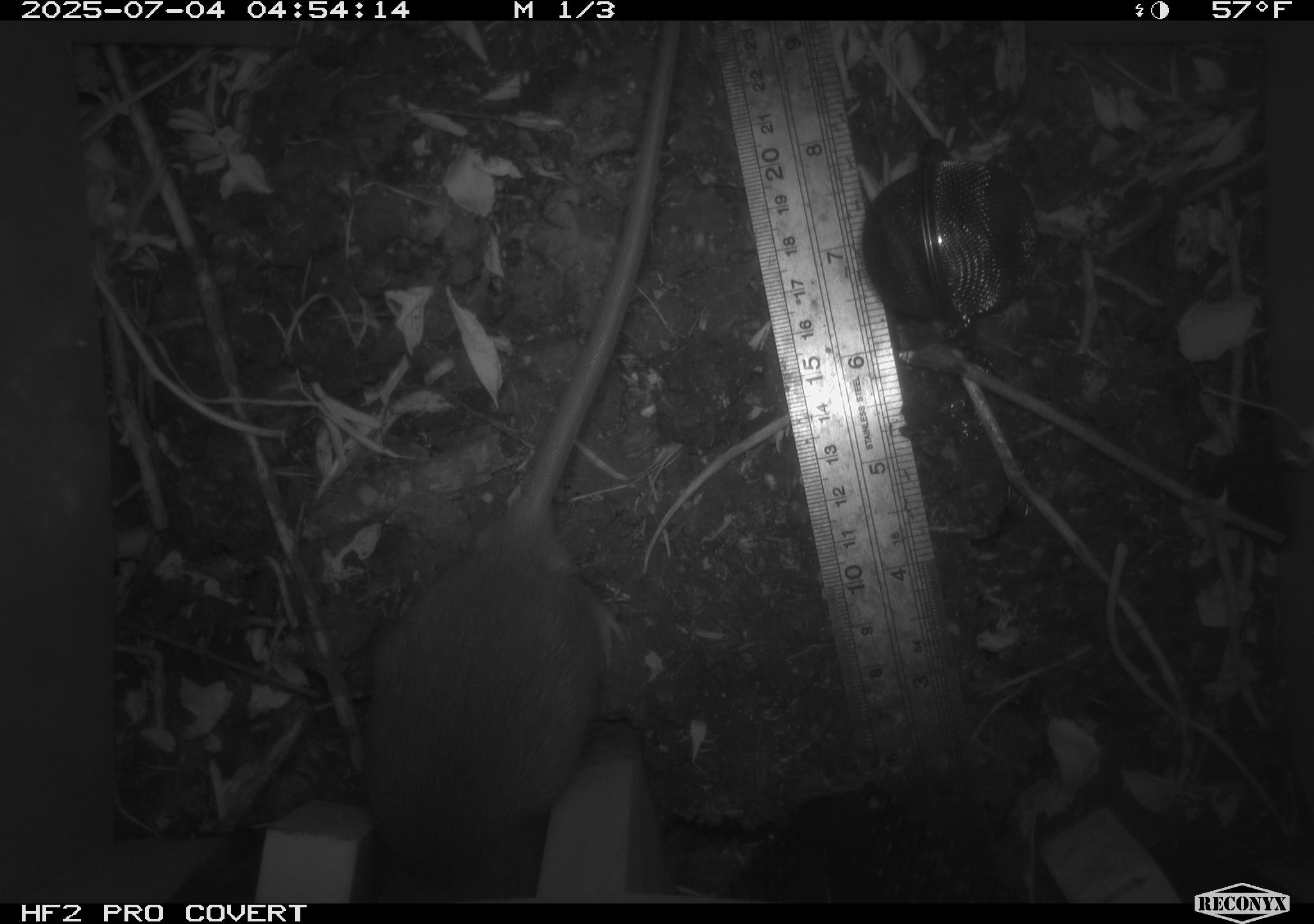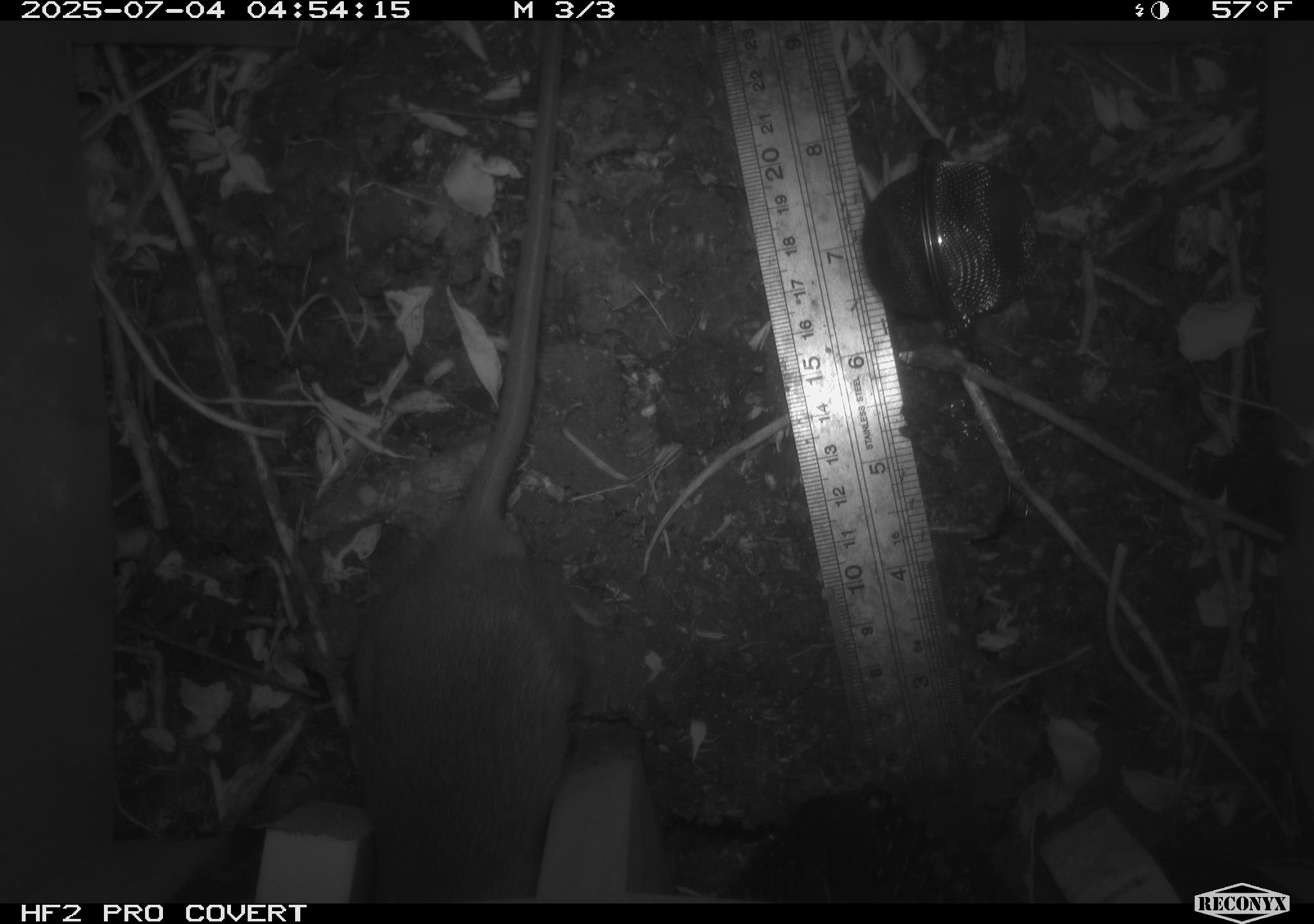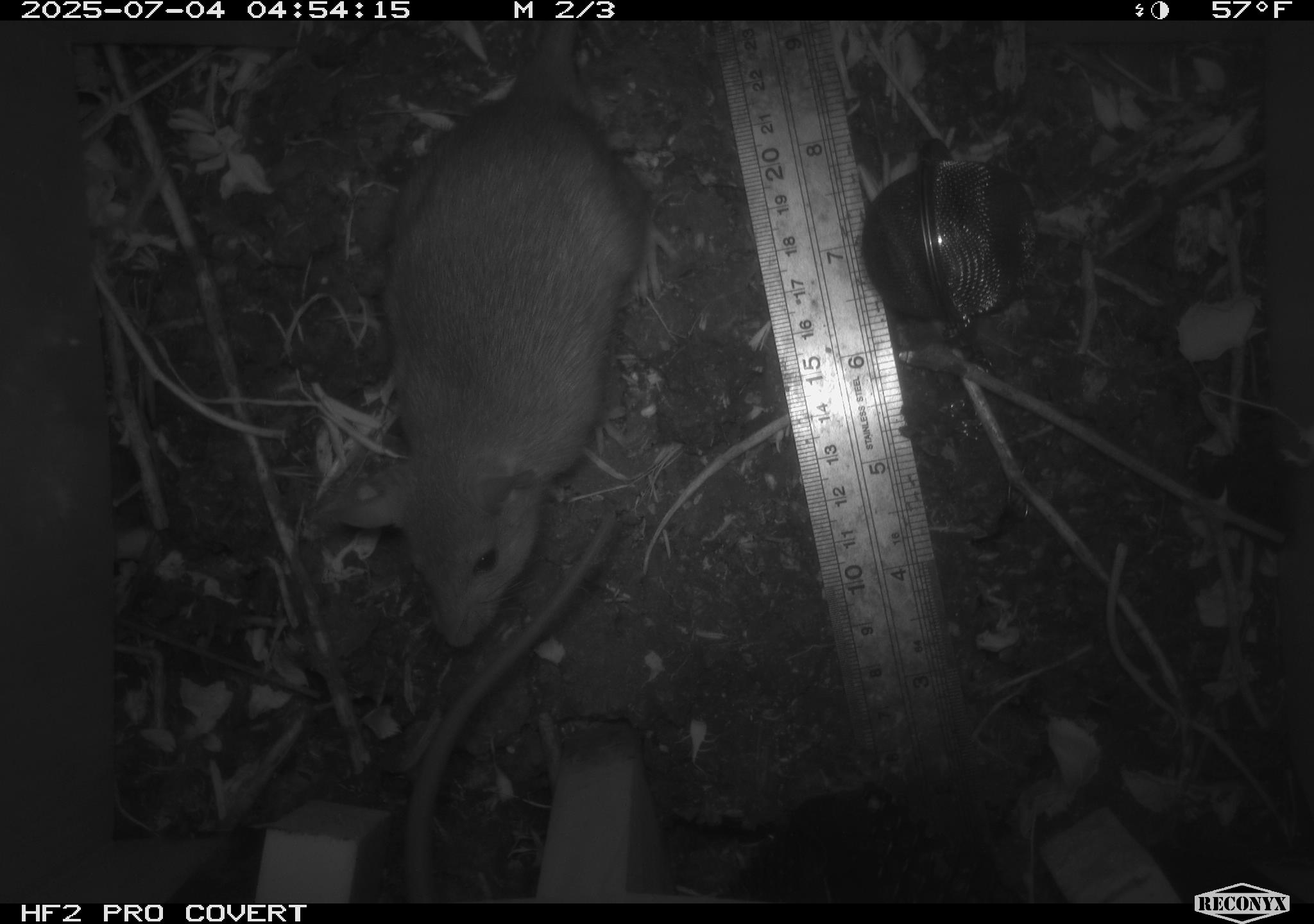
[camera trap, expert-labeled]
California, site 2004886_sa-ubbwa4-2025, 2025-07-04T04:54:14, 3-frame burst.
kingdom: Animalia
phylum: Chordata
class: Mammalia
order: Rodentia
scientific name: Rodentia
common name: rodent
Rodent (Rodentia).